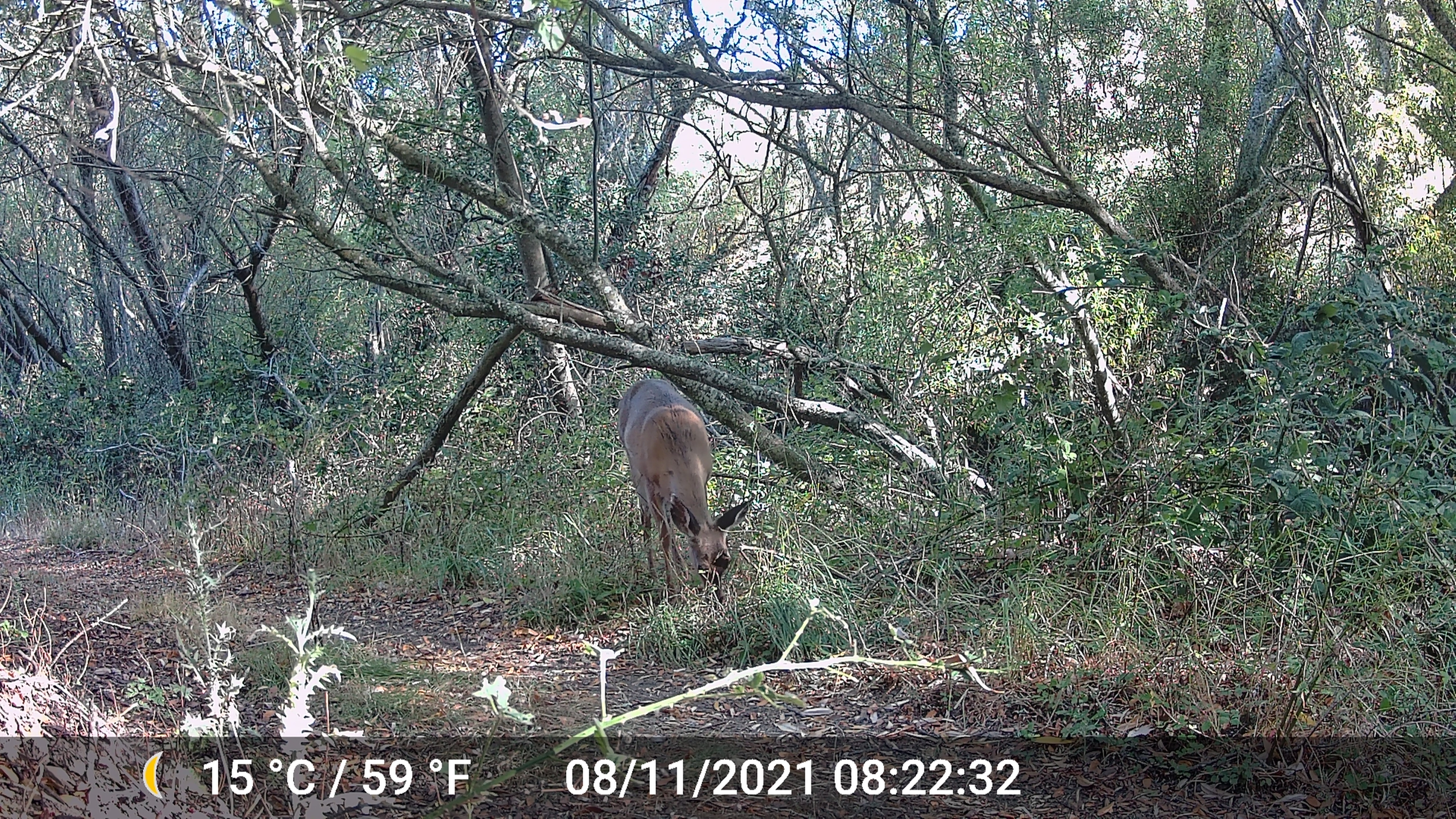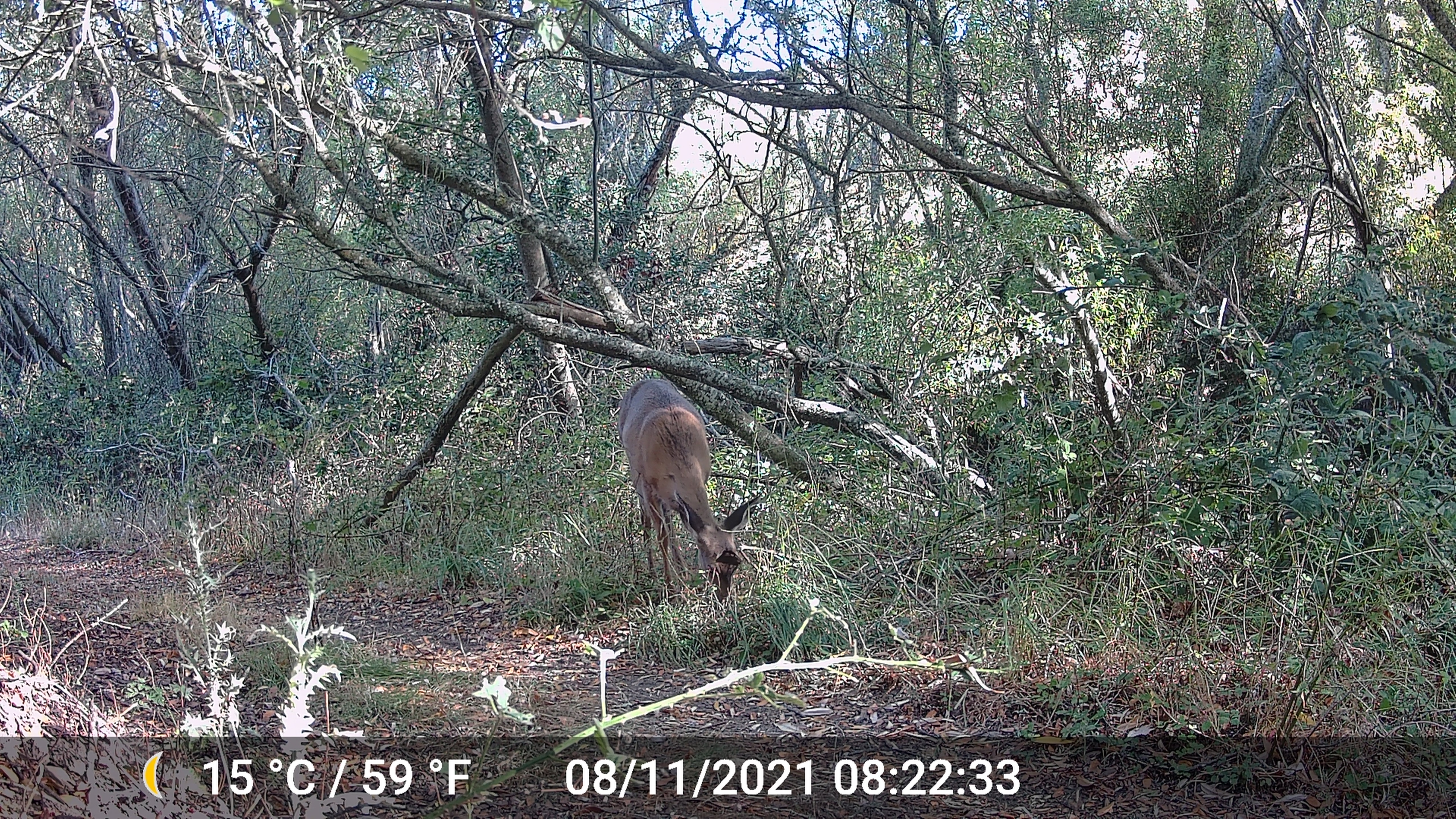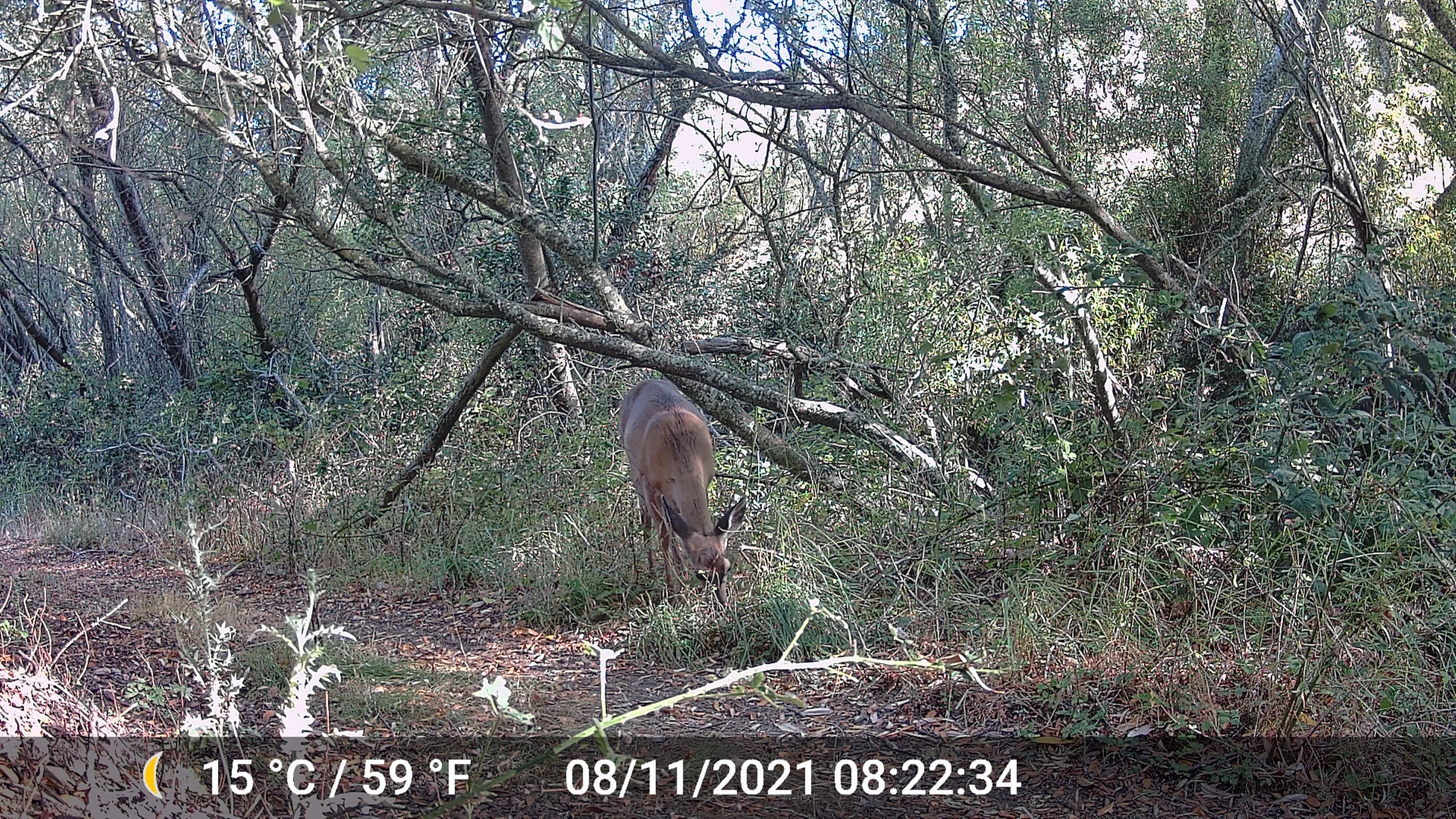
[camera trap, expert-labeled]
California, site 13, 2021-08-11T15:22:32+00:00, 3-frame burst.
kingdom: Animalia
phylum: Chordata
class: Mammalia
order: Artiodactyla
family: Cervidae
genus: Odocoileus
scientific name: Odocoileus hemionus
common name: mule deer